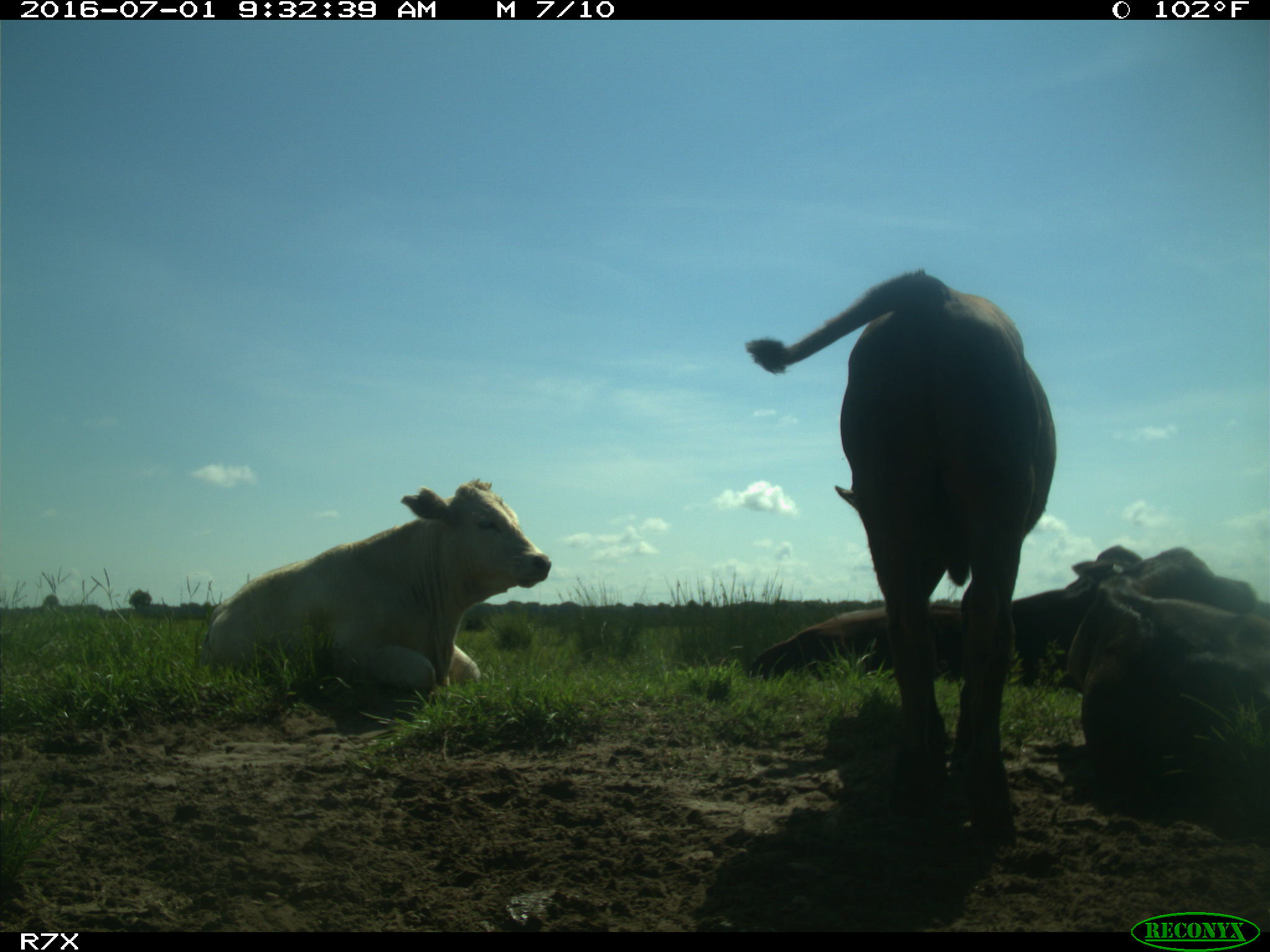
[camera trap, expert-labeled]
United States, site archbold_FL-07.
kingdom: Animalia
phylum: Chordata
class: Mammalia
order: Artiodactyla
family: Bovidae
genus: Bos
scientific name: Bos taurus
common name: domestic cow